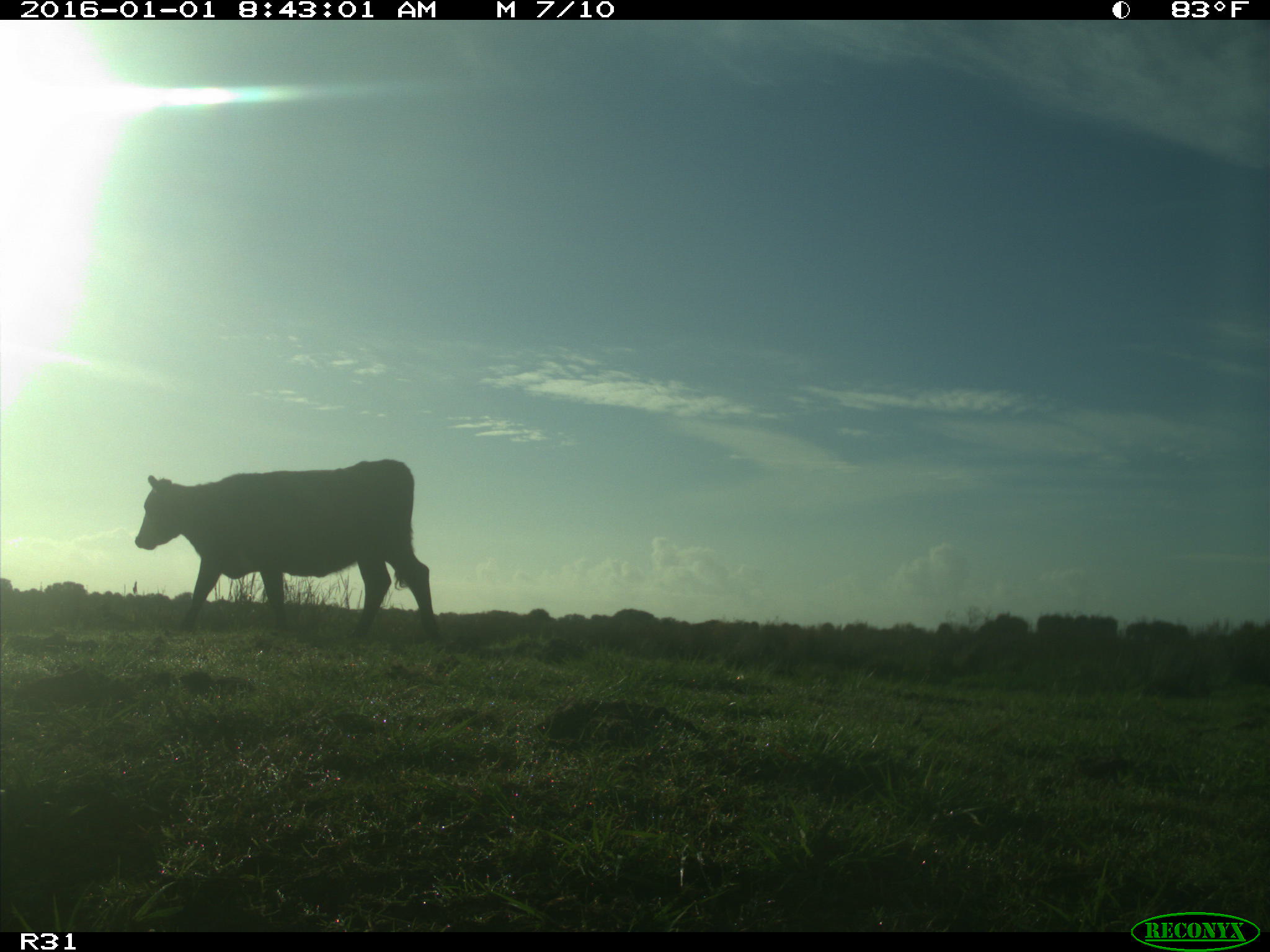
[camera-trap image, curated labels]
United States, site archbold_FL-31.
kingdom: Animalia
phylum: Chordata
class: Mammalia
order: Artiodactyla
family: Bovidae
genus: Bos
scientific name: Bos taurus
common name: domestic cow